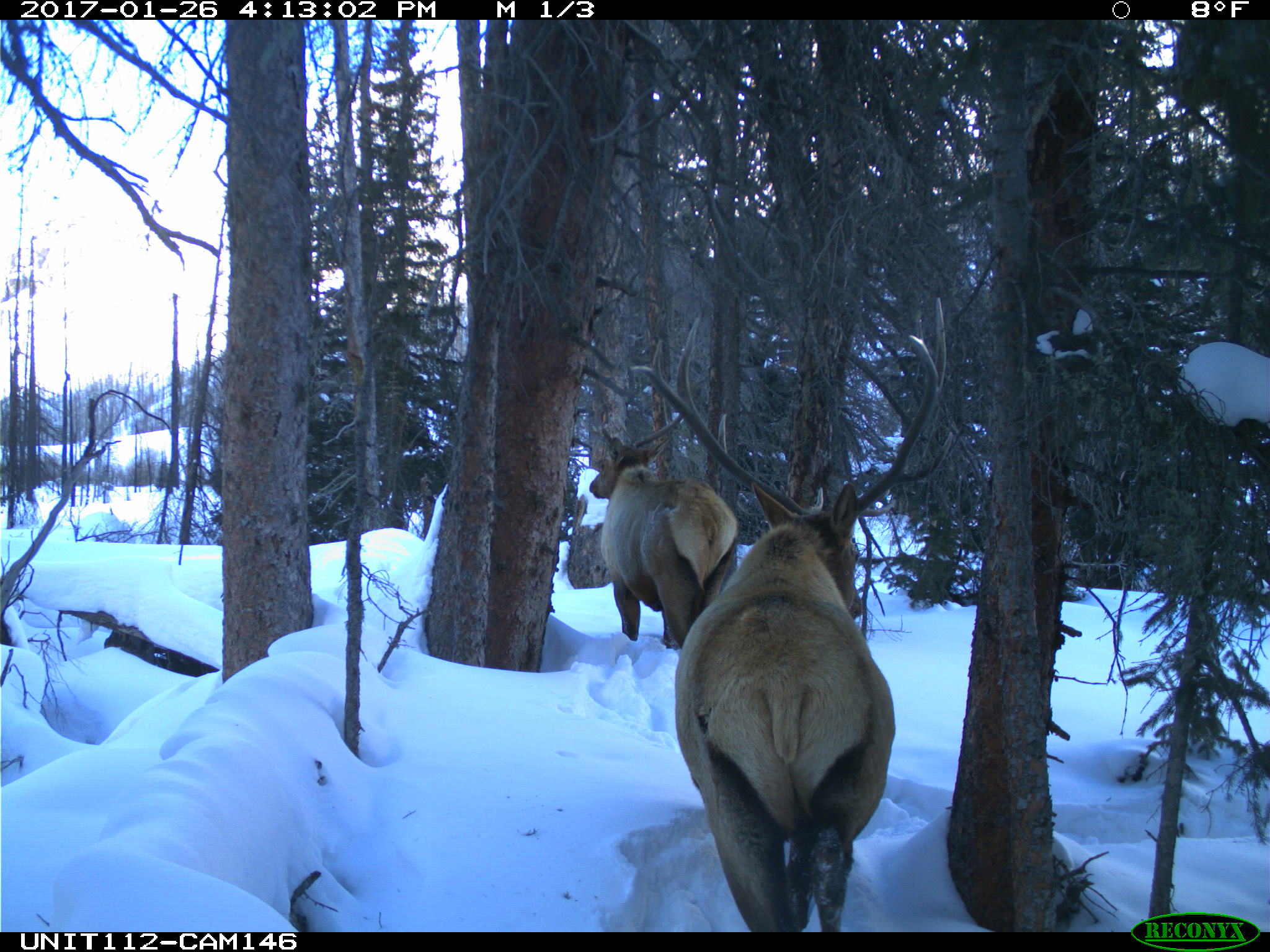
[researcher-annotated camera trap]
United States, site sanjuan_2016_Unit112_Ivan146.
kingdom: Animalia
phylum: Chordata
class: Mammalia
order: Artiodactyla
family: Cervidae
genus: Cervus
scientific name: Cervus elaphus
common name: red deer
Cervus elaphus (red deer).